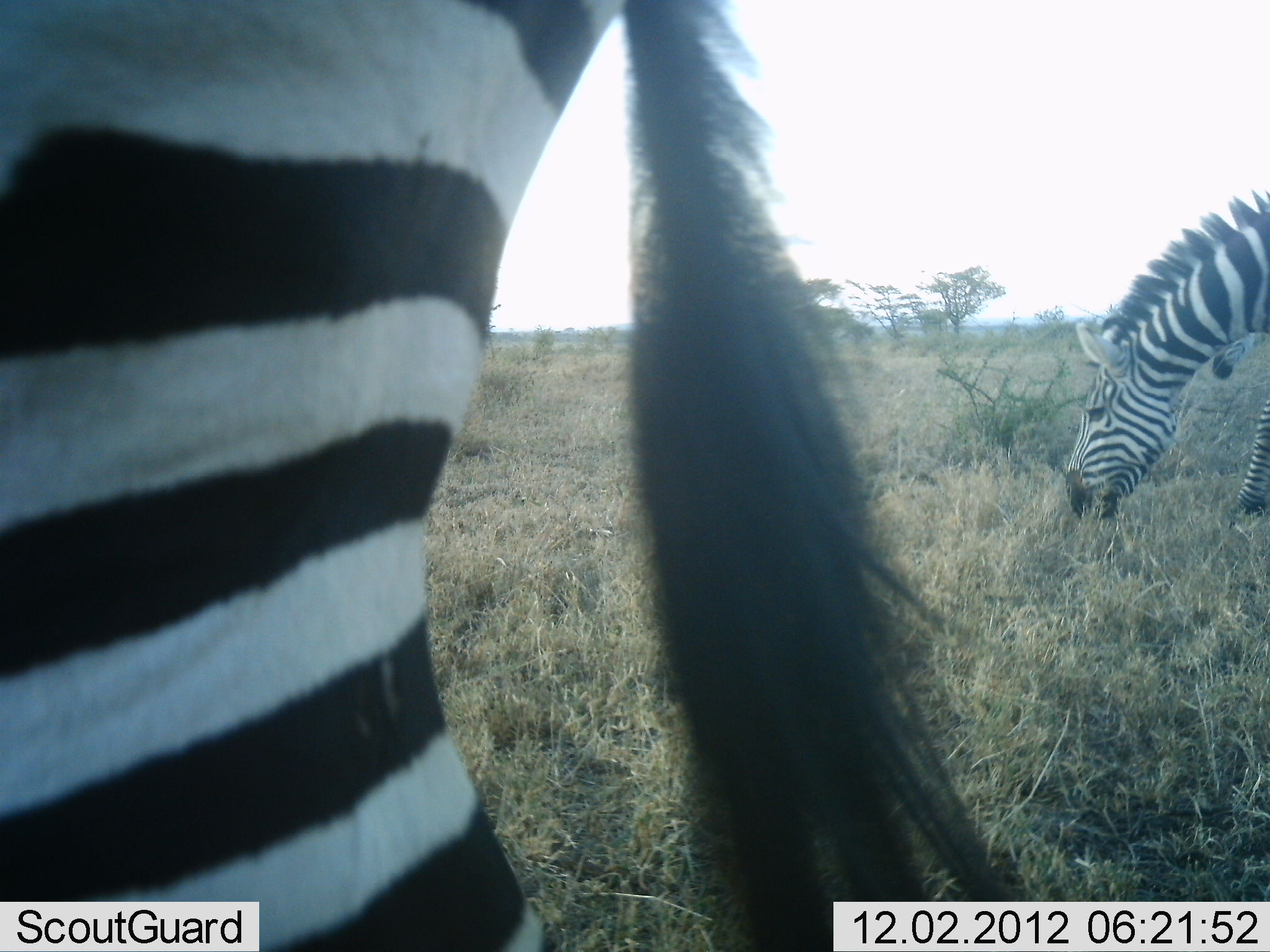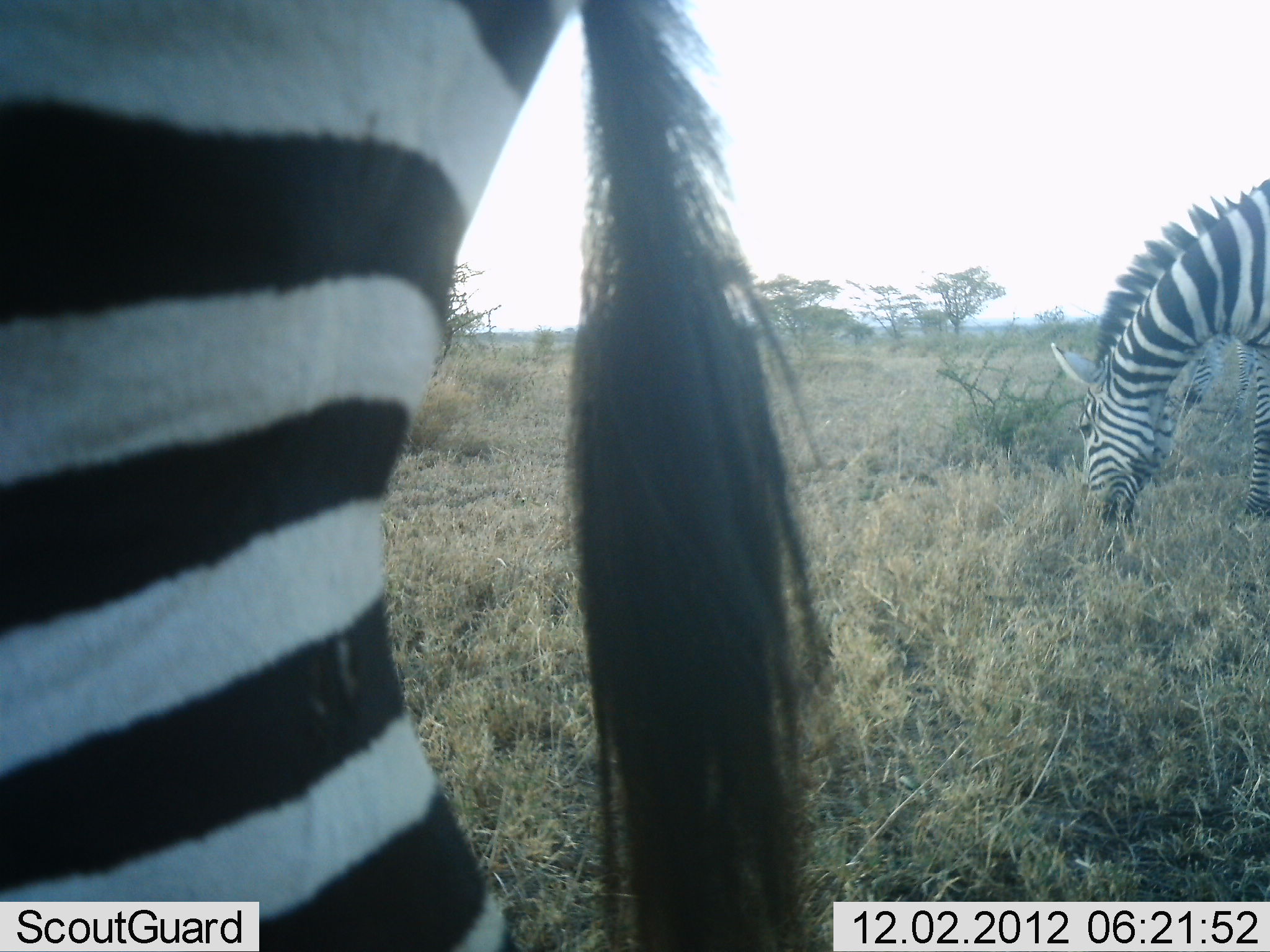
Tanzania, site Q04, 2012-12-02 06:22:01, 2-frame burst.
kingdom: Animalia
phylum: Chordata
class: Mammalia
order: Perissodactyla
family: Equidae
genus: Equus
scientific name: Equus quagga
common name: plains zebra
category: zebra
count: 2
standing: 60%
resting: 0%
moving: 0%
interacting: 0%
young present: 0%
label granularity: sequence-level